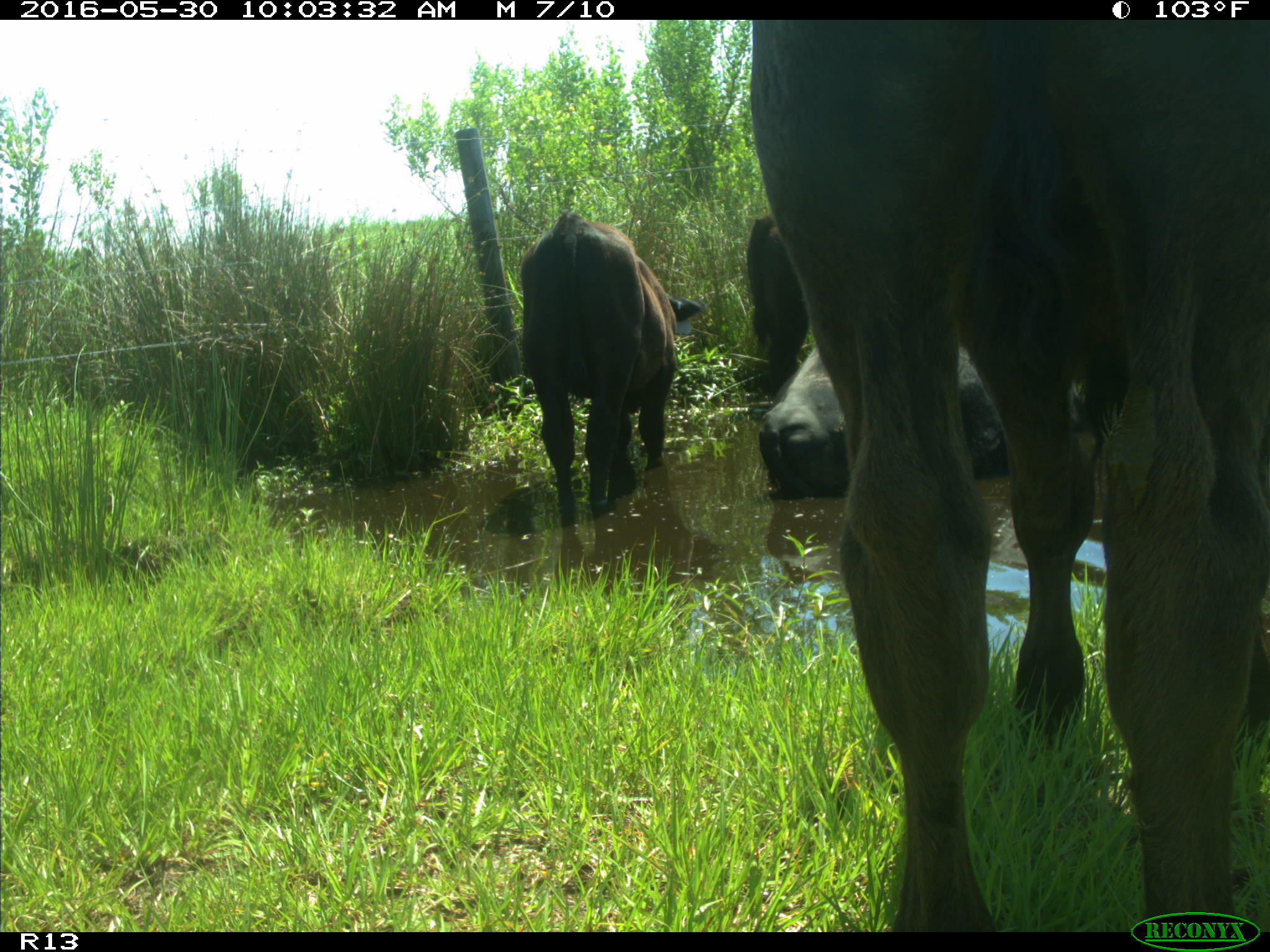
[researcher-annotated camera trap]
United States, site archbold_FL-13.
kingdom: Animalia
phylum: Chordata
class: Mammalia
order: Artiodactyla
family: Bovidae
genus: Bos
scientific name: Bos taurus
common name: domestic cow